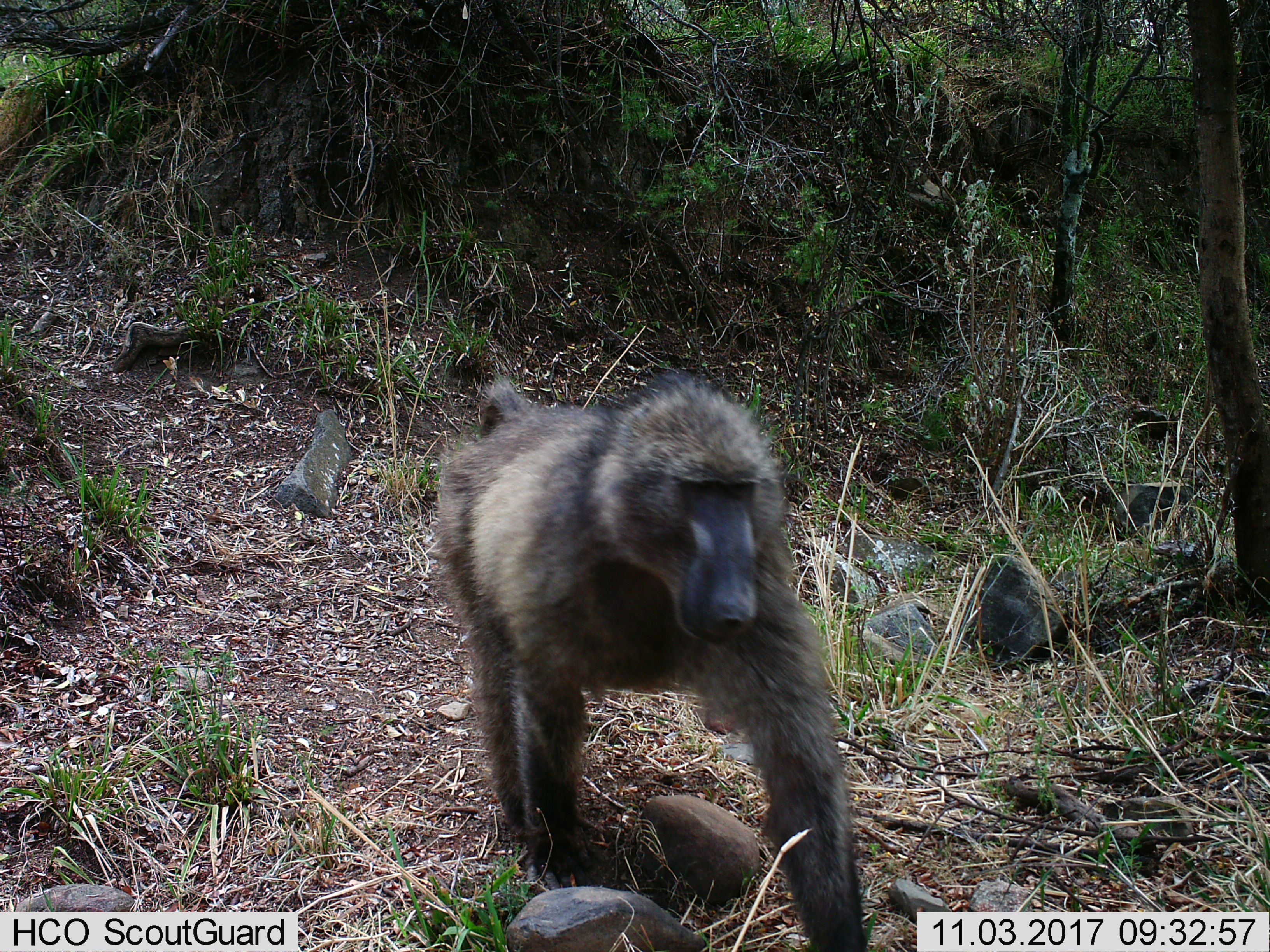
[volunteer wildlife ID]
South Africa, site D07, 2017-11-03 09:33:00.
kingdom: Animalia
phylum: Chordata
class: Mammalia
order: Primates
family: Cercopithecidae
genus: Papio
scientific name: Papio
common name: baboon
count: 1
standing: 22%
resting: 0%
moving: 78%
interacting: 0%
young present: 0%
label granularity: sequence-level